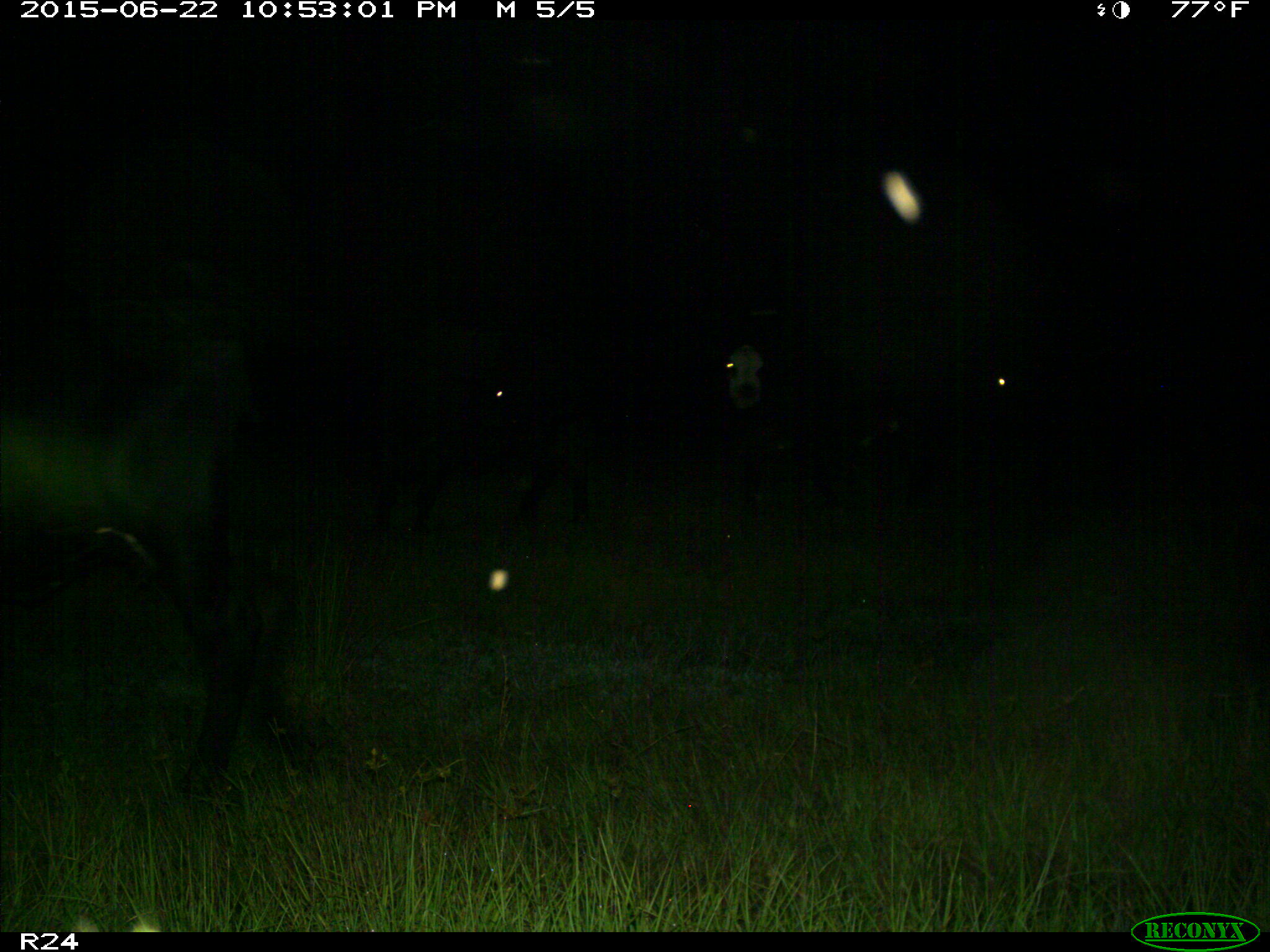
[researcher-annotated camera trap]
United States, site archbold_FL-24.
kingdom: Animalia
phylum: Chordata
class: Mammalia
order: Artiodactyla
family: Bovidae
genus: Bos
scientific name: Bos taurus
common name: domestic cow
Bos taurus (domestic cow).